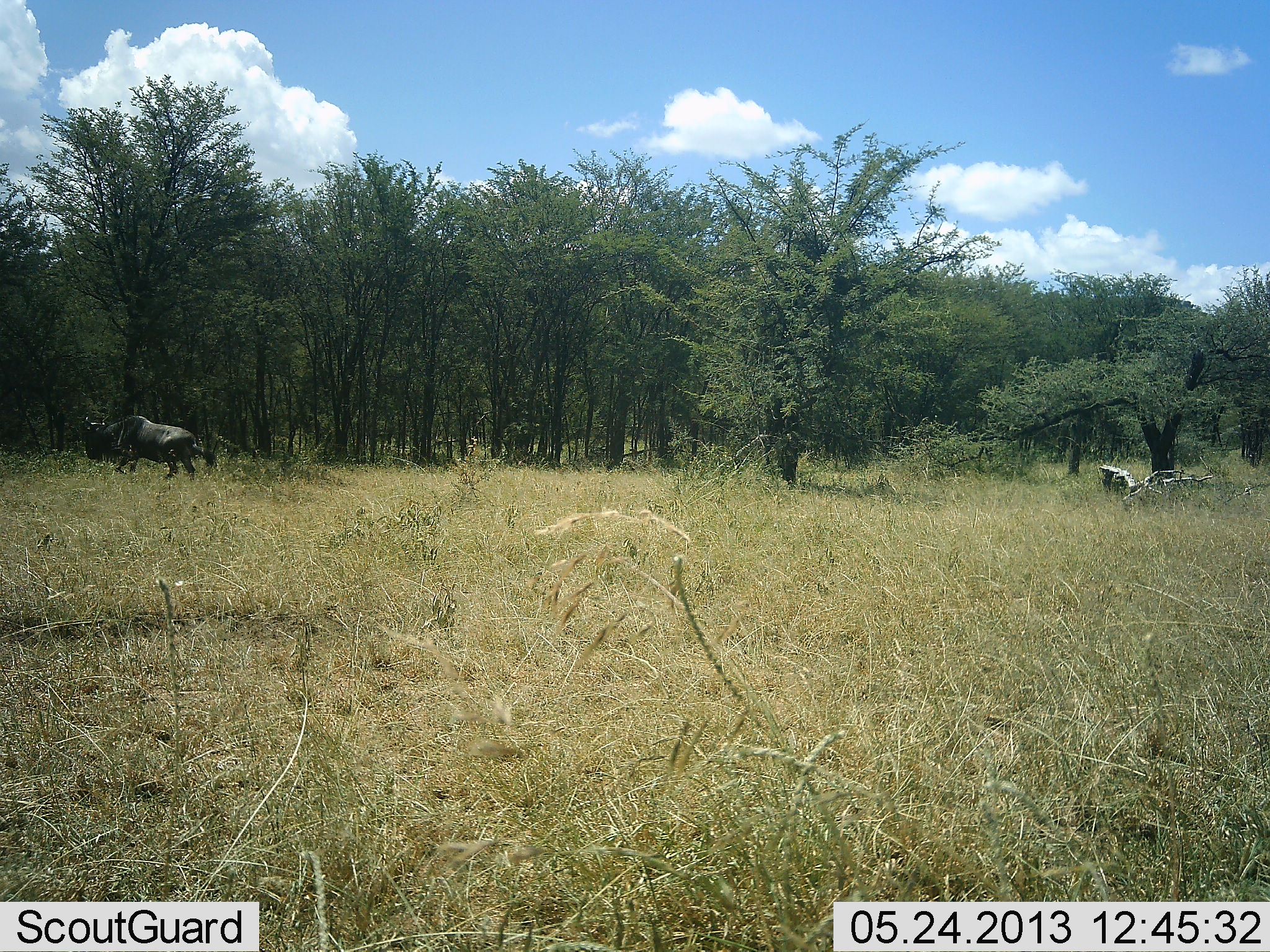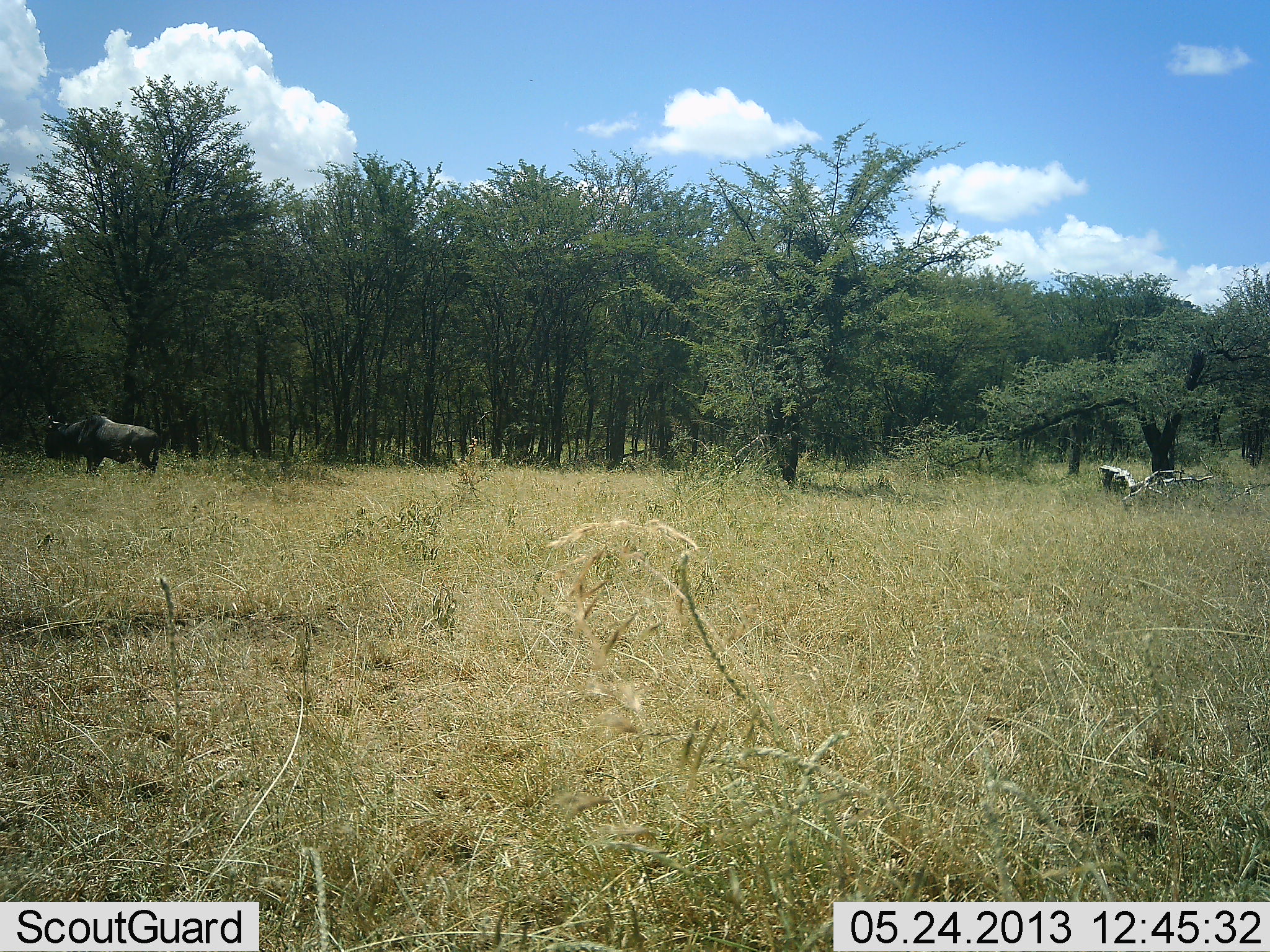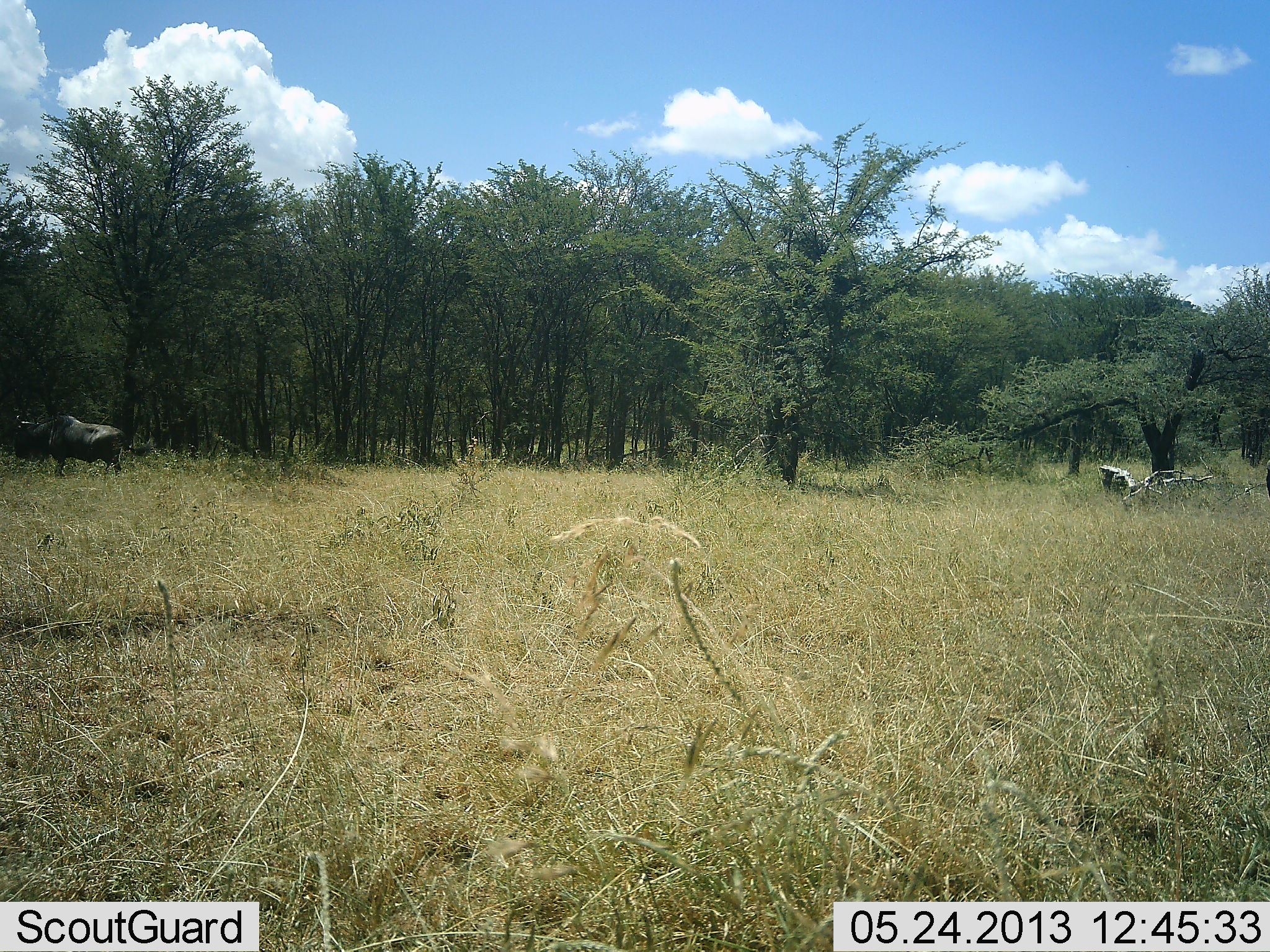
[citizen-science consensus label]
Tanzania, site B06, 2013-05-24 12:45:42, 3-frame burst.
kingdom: Animalia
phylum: Chordata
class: Mammalia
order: Artiodactyla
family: Bovidae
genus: Connochaetes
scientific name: Connochaetes taurinus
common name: blue wildebeest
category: wildebeest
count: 1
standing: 4%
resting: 0%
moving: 96%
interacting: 0%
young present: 0%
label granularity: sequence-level